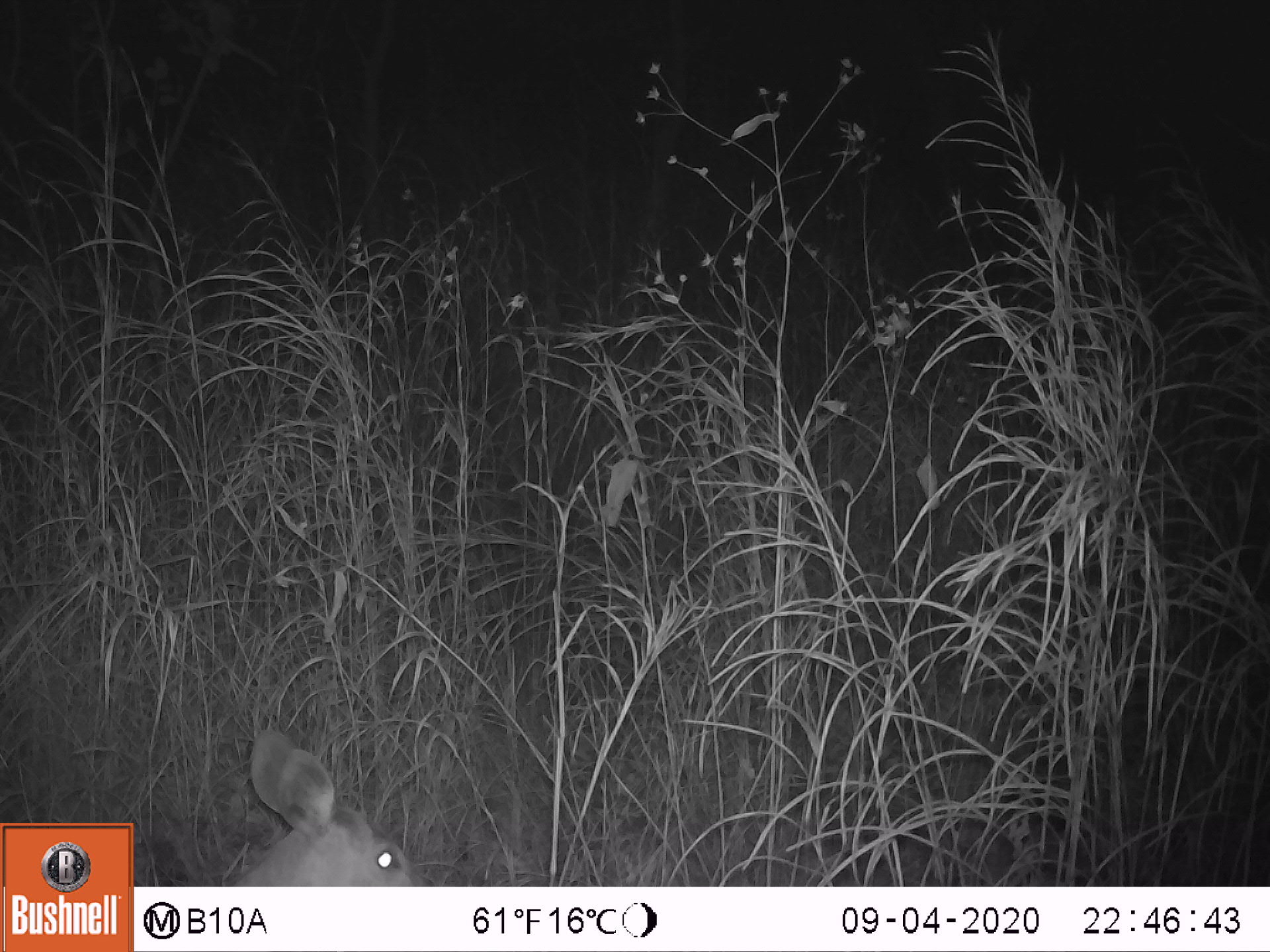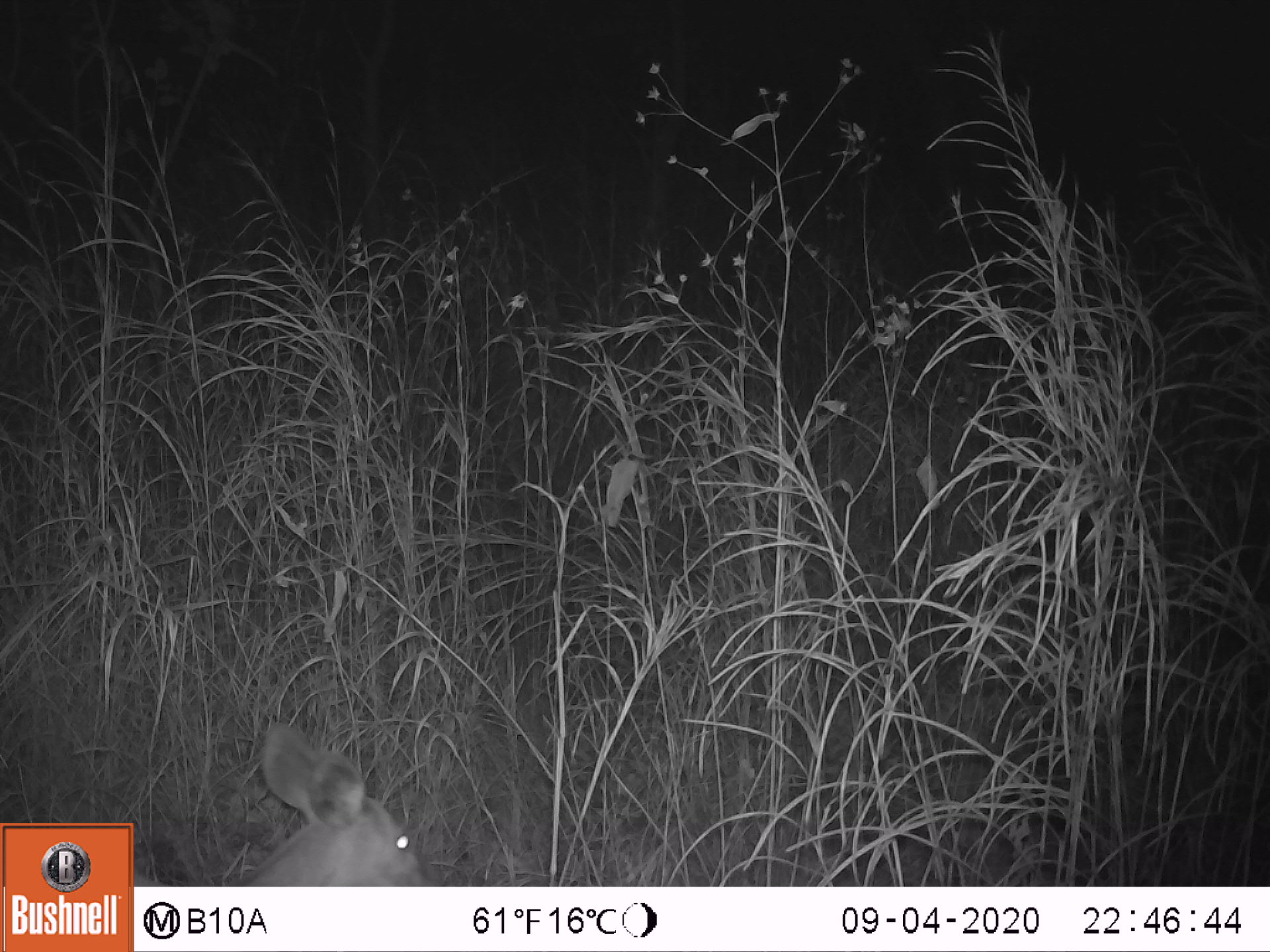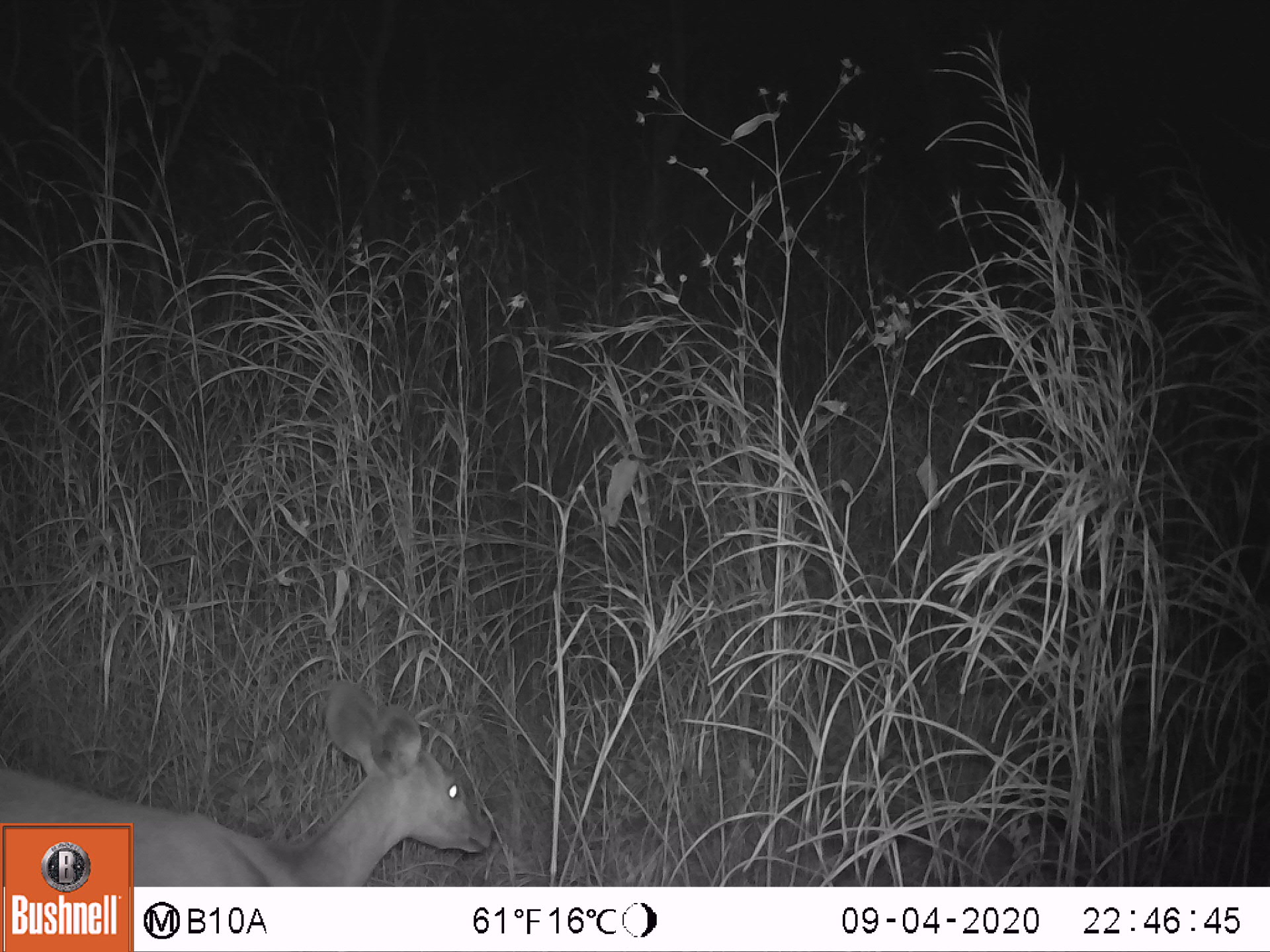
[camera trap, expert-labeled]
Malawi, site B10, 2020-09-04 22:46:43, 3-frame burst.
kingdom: Animalia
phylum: Chordata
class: Mammalia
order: Artiodactyla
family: Bovidae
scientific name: Antilopinae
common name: small antelope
Small antelope (Antilopinae), count 1.